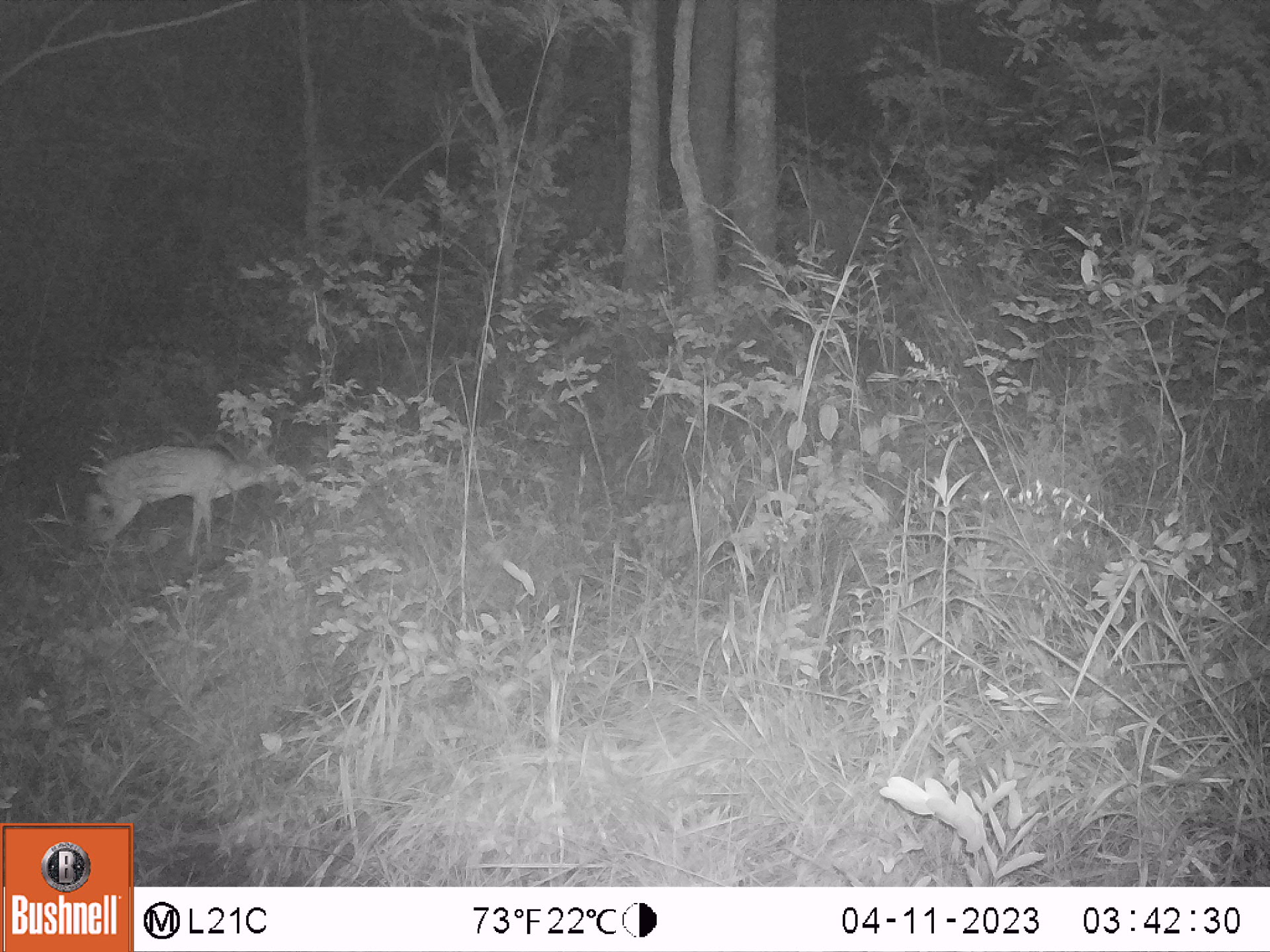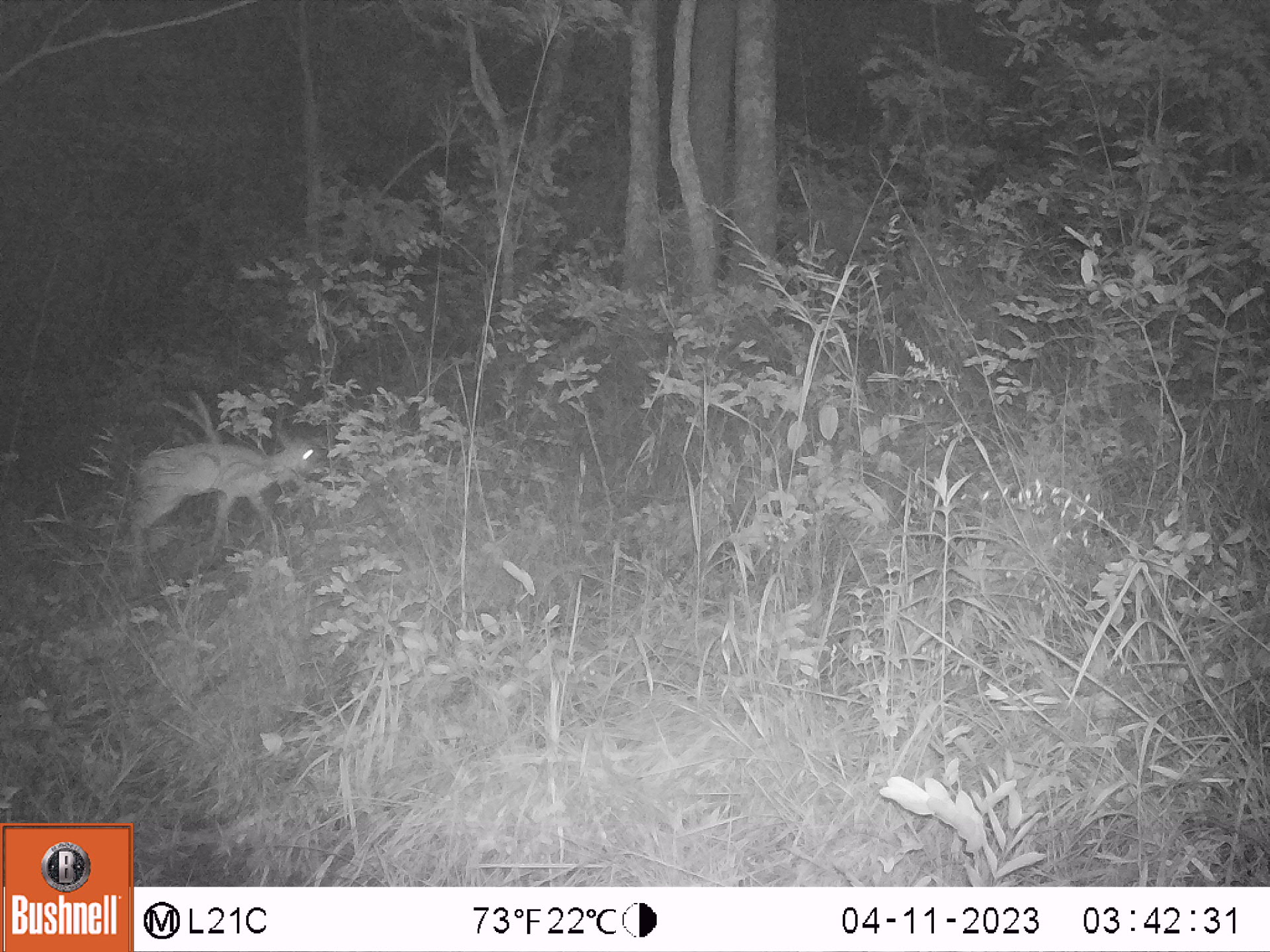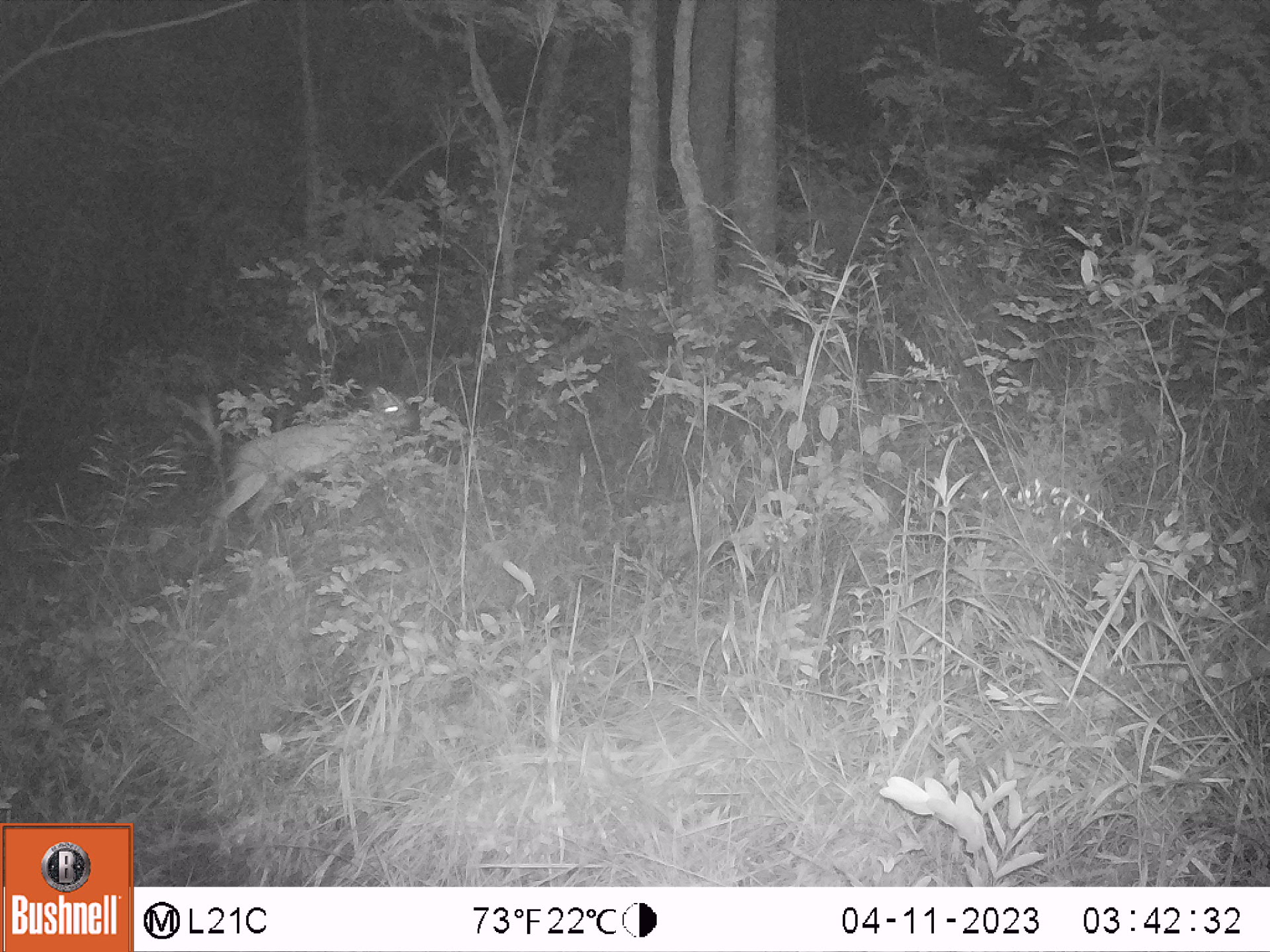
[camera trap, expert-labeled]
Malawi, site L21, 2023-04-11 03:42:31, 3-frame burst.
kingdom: Animalia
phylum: Chordata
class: Mammalia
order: Artiodactyla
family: Bovidae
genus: Sylvicapra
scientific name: Sylvicapra grimmia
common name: common duiker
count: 1